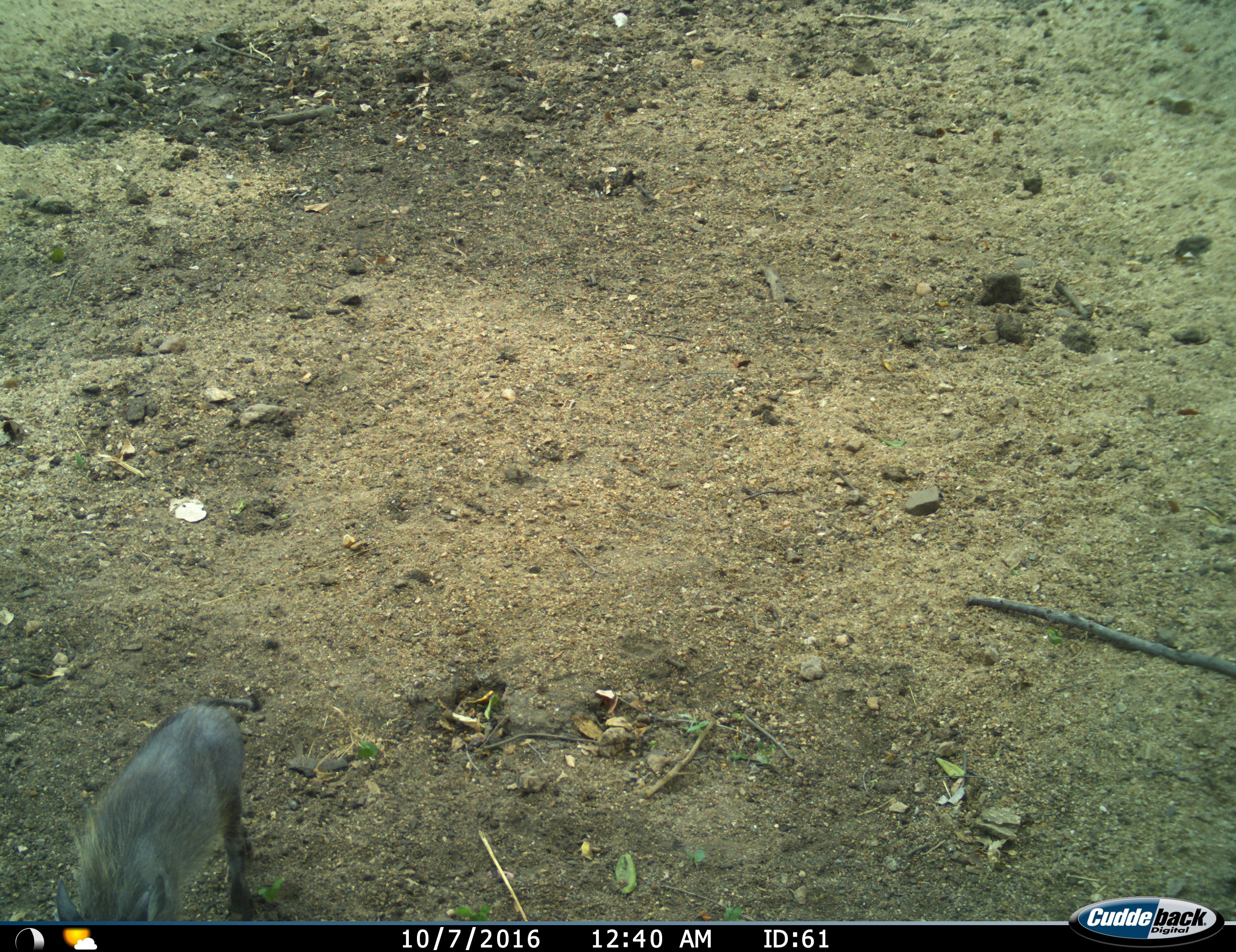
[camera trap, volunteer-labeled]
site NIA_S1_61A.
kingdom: Animalia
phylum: Chordata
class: Mammalia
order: Artiodactyla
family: Suidae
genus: Phacochoerus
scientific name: Phacochoerus africanus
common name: warthog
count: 1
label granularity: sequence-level